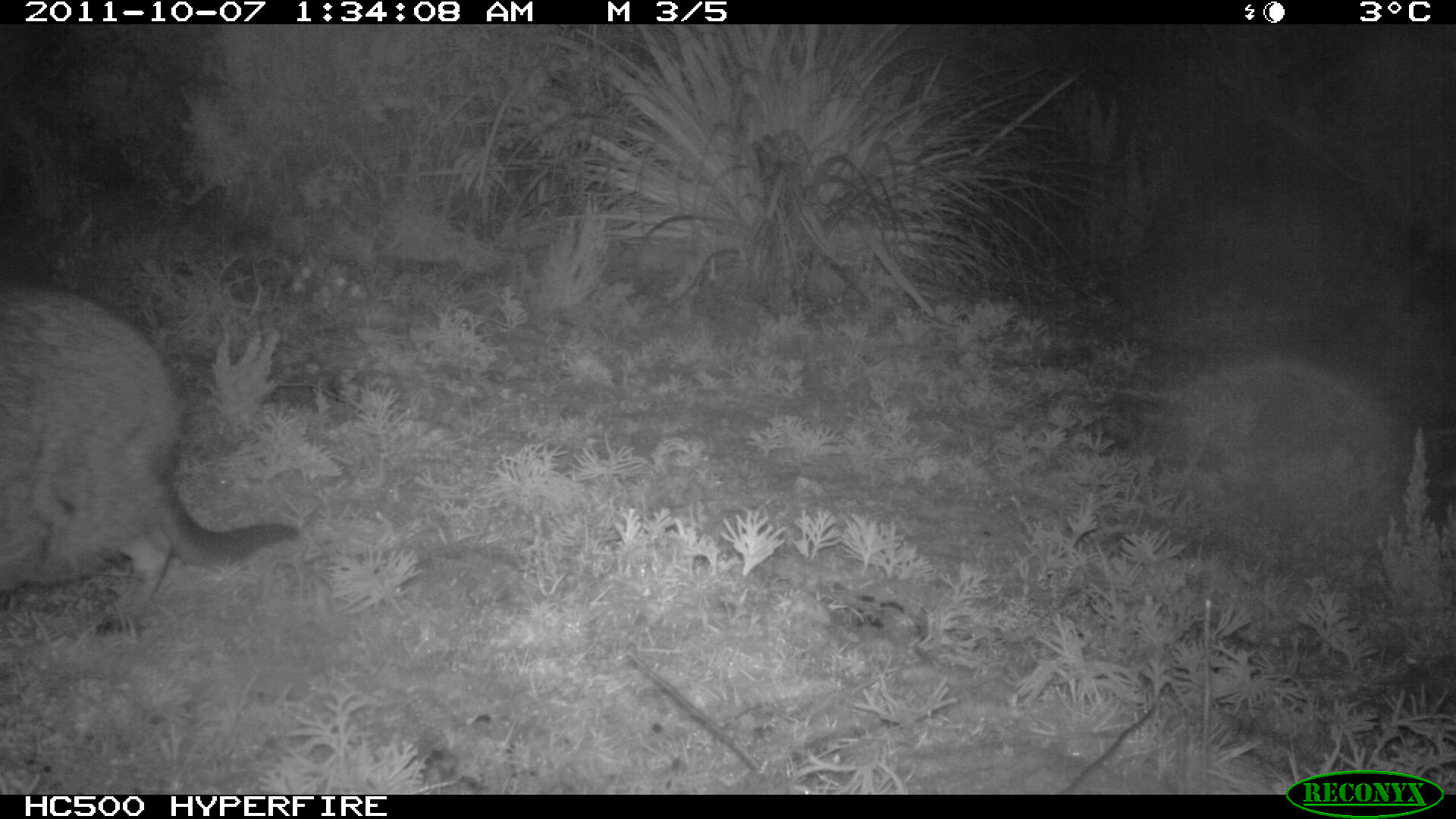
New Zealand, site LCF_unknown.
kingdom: Animalia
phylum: Chordata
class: Mammalia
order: Diprotodontia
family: Macropodidae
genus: Notamacropus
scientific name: Notamacropus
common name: wallaby